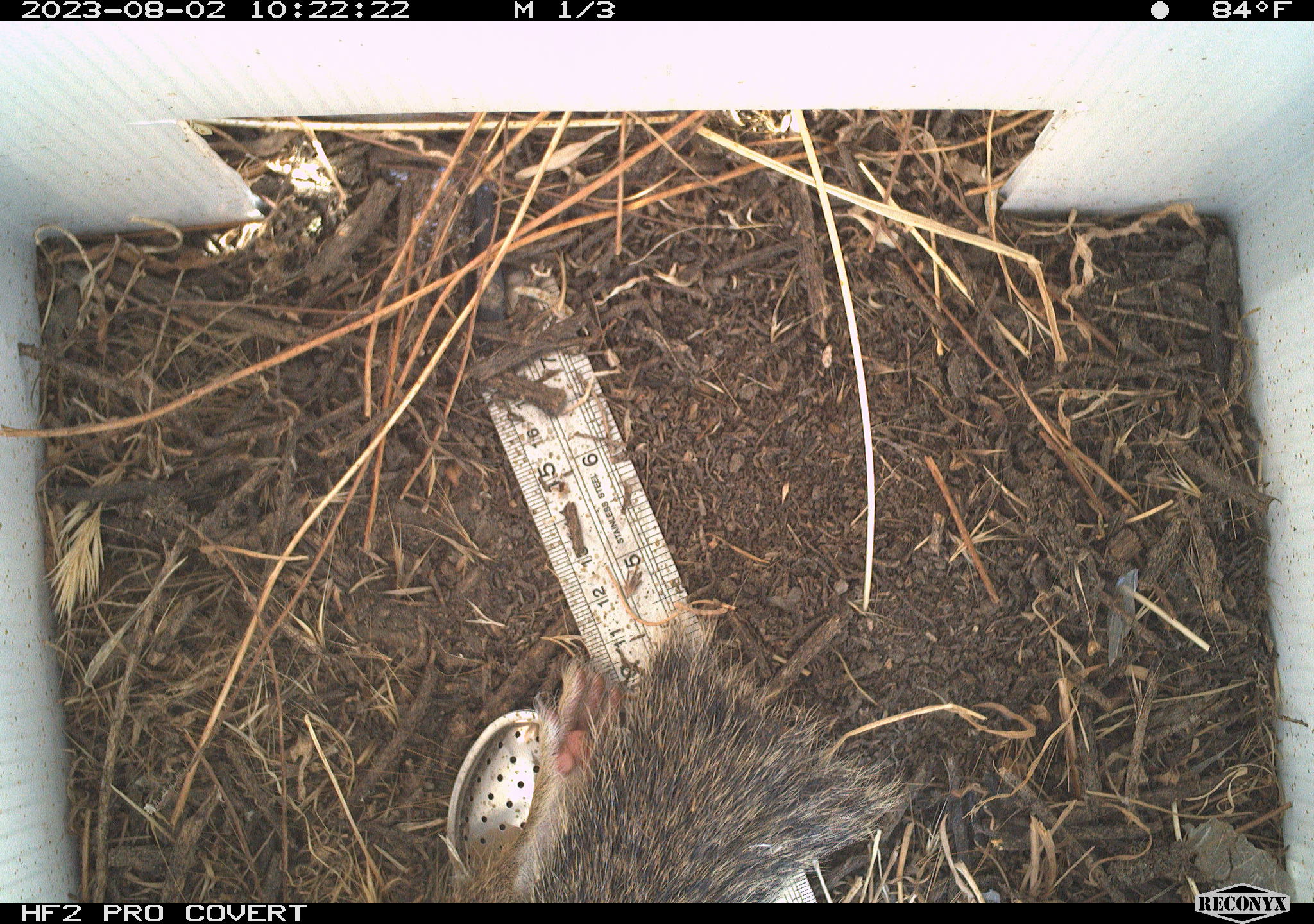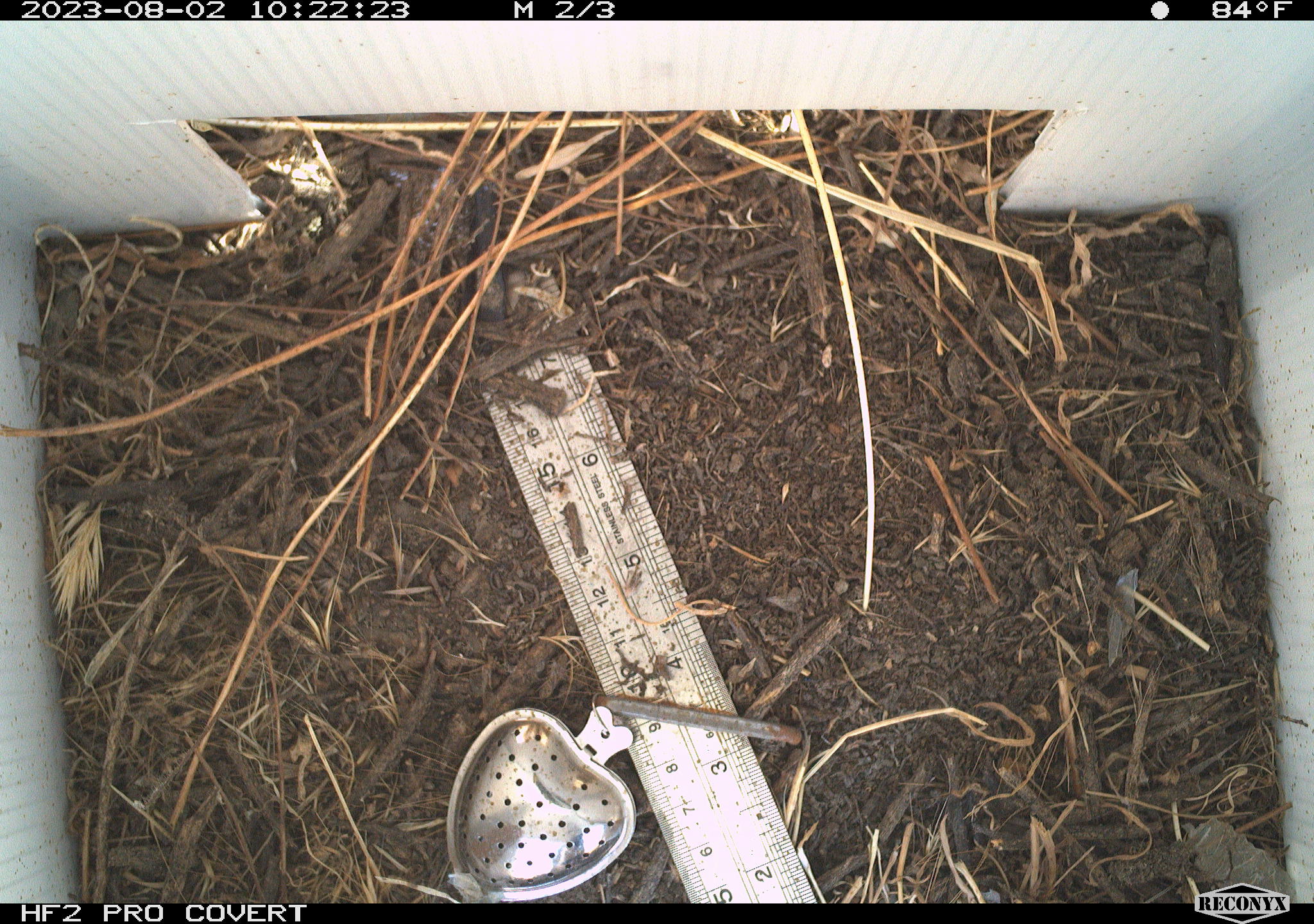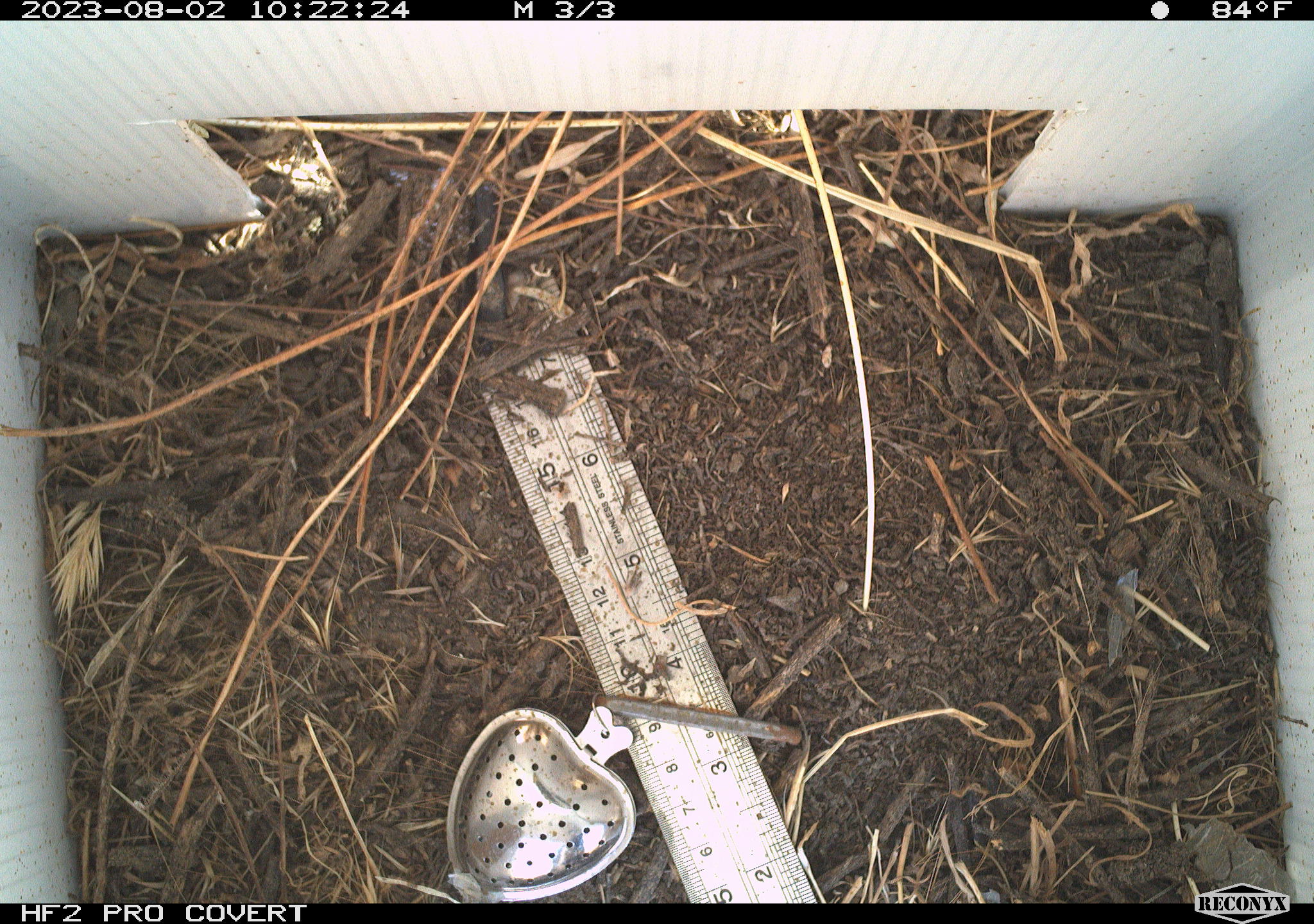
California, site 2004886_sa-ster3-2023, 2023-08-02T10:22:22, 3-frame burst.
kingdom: Animalia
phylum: Chordata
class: Mammalia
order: Rodentia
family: Sciuridae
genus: Otospermophilus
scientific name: Otospermophilus beecheyi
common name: california ground squirrel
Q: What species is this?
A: California ground squirrel (Otospermophilus beecheyi).